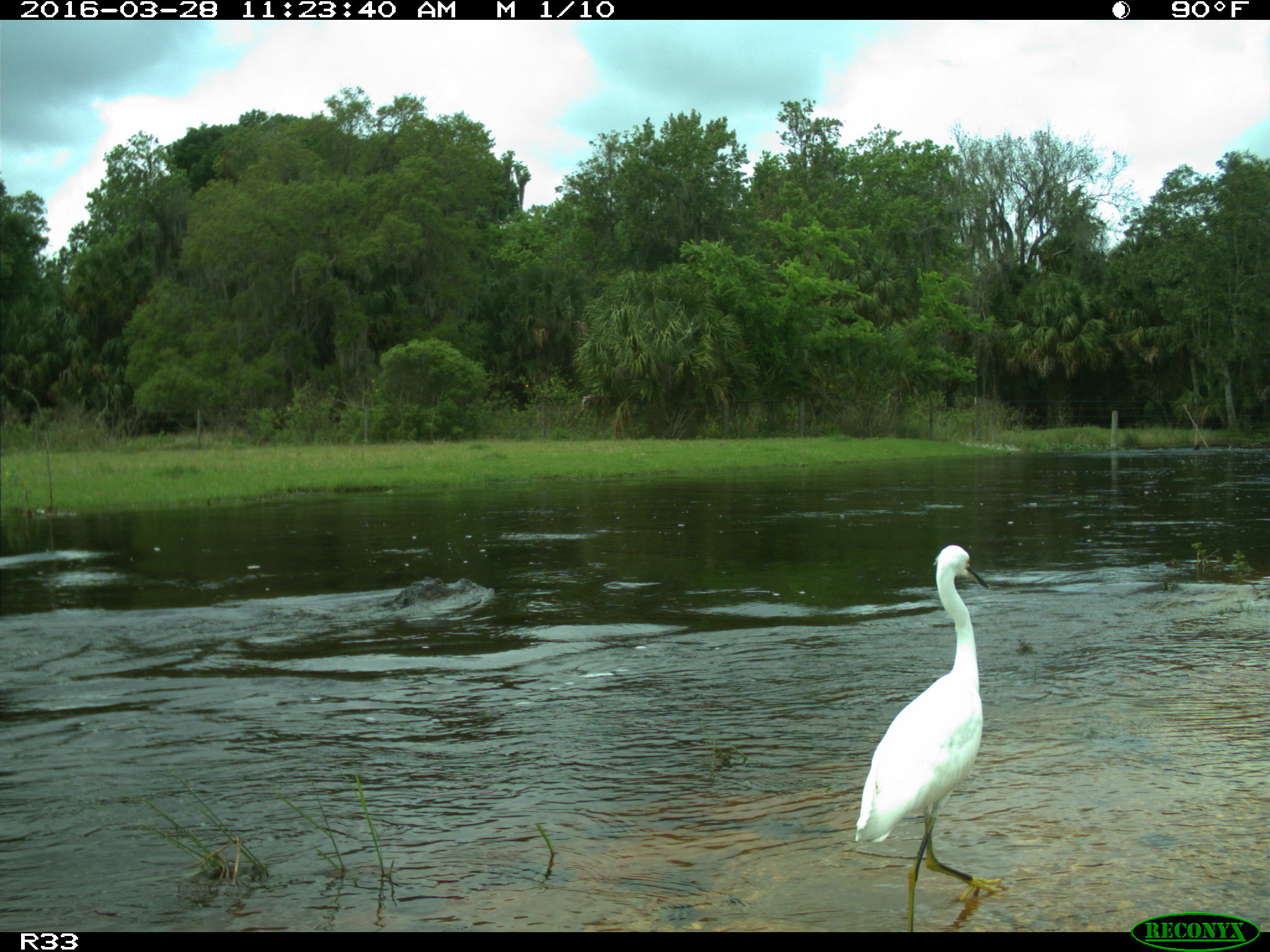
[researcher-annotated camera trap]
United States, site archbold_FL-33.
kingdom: Animalia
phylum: Chordata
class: Aves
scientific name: Aves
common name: birds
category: unidentified bird